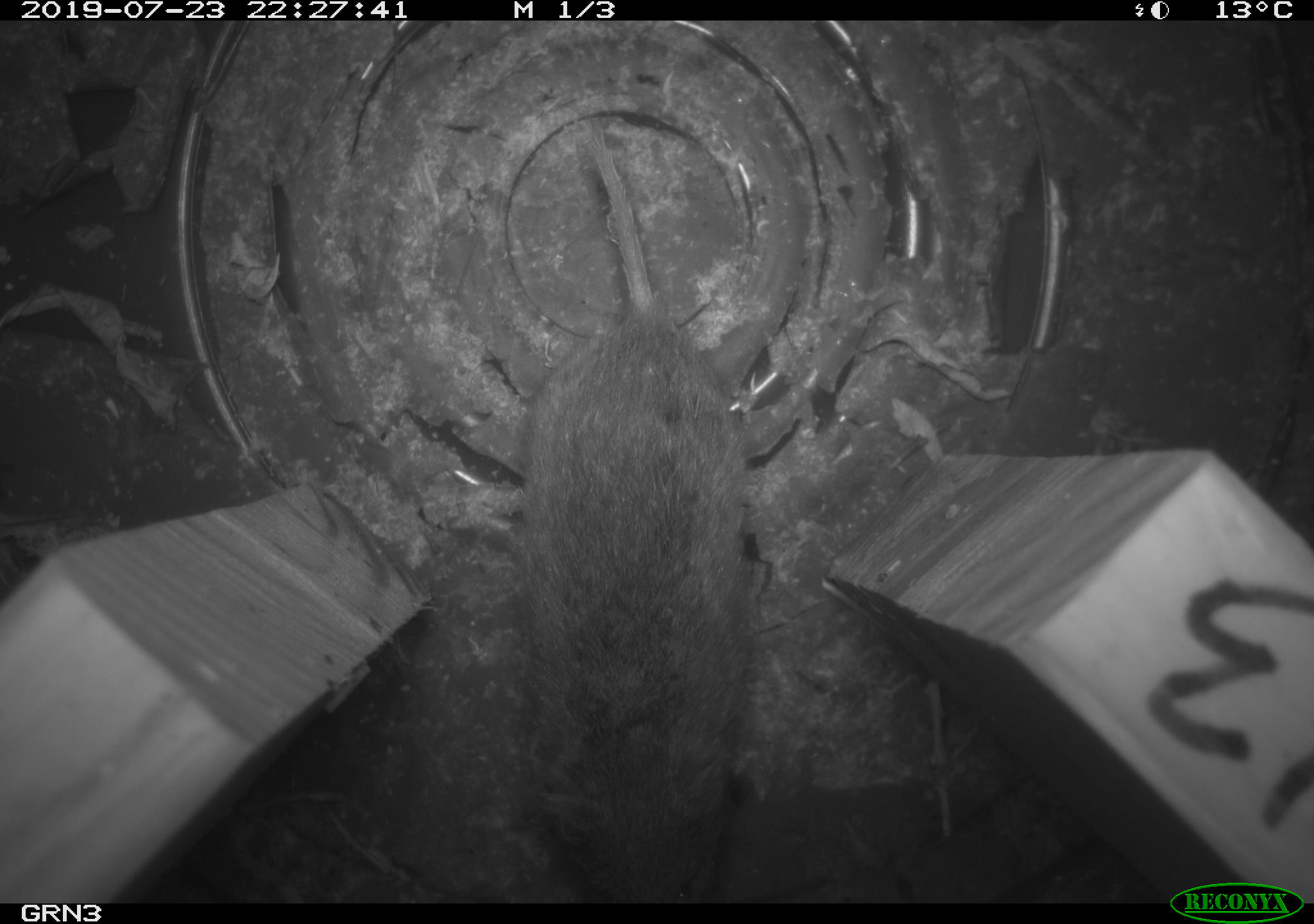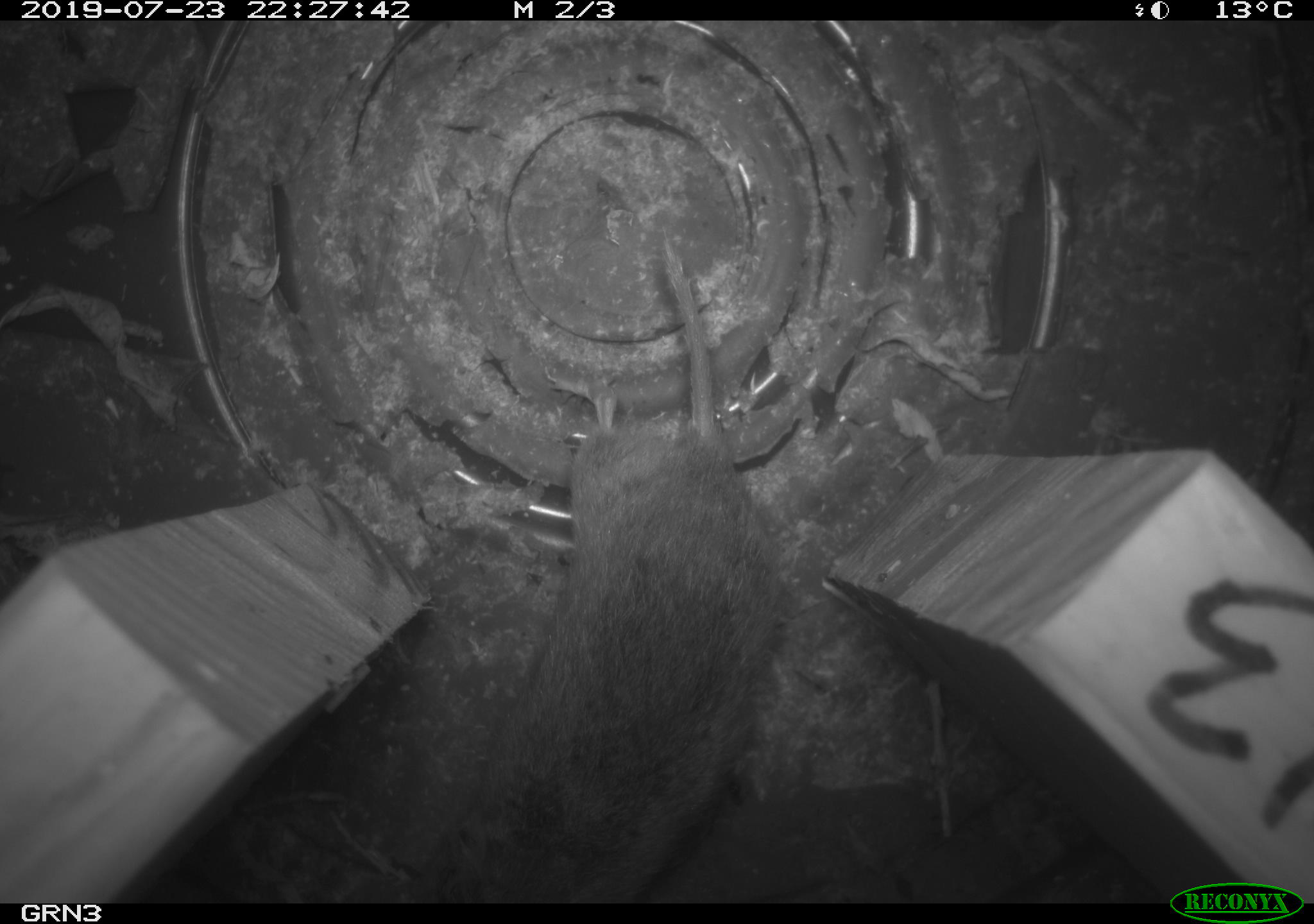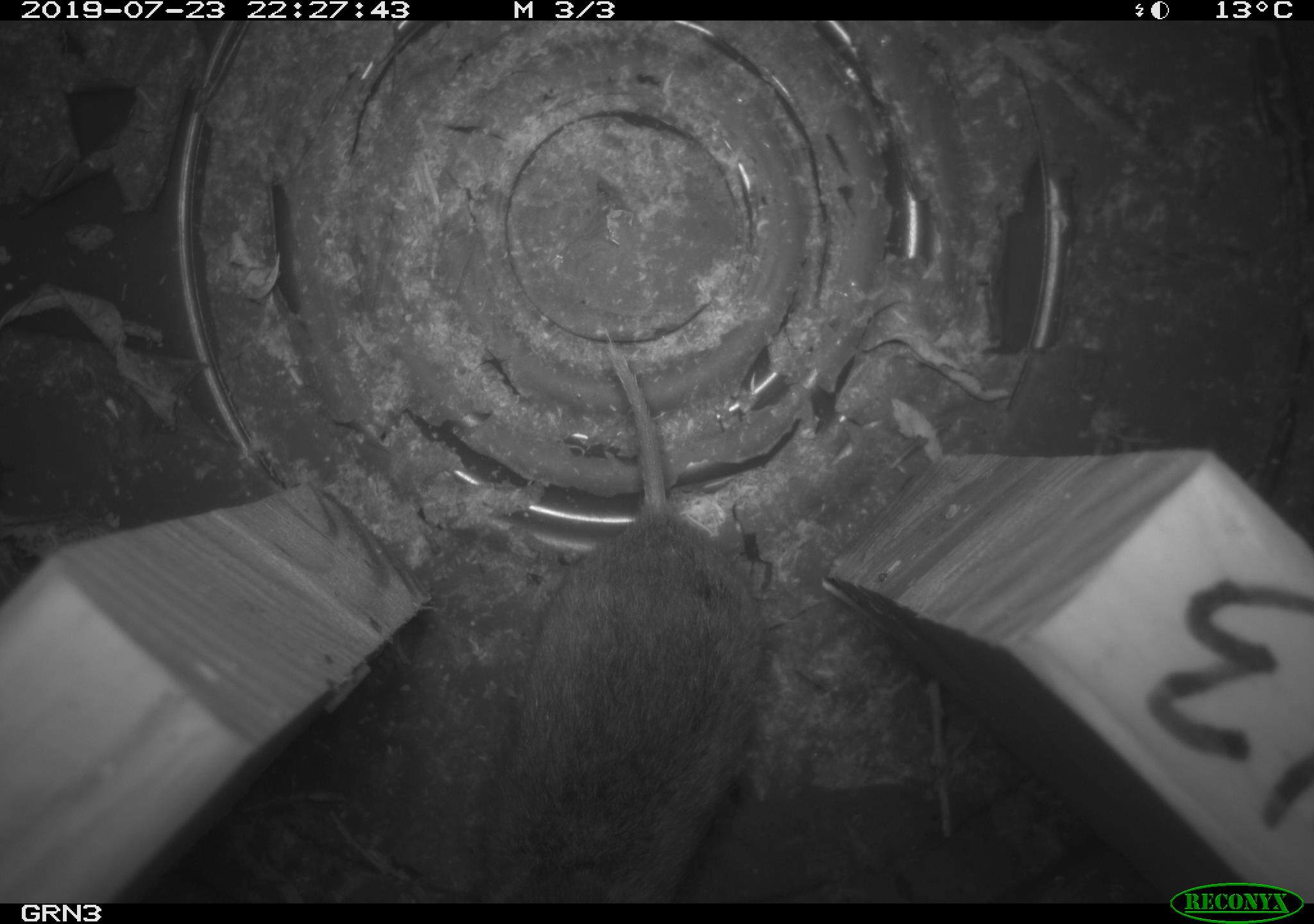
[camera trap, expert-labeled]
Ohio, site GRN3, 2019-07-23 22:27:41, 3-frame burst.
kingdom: Animalia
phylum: Chordata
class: Mammalia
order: Rodentia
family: Cricetidae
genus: Microtus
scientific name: Microtus pennsylvanicus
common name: meadow vole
Meadow vole (Microtus pennsylvanicus).